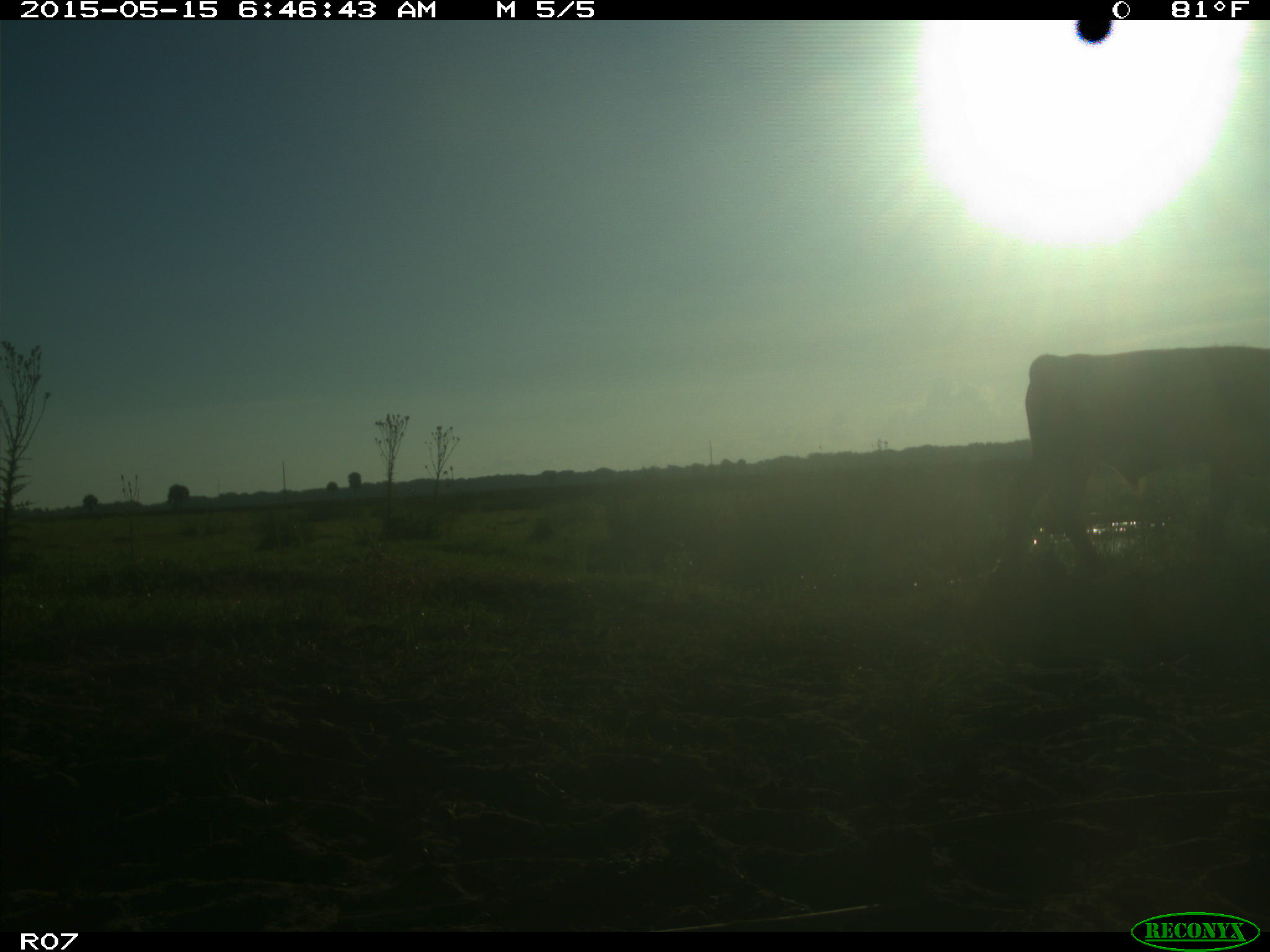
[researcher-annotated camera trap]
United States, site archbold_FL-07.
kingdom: Animalia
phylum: Chordata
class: Mammalia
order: Artiodactyla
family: Bovidae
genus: Bos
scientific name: Bos taurus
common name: domestic cow